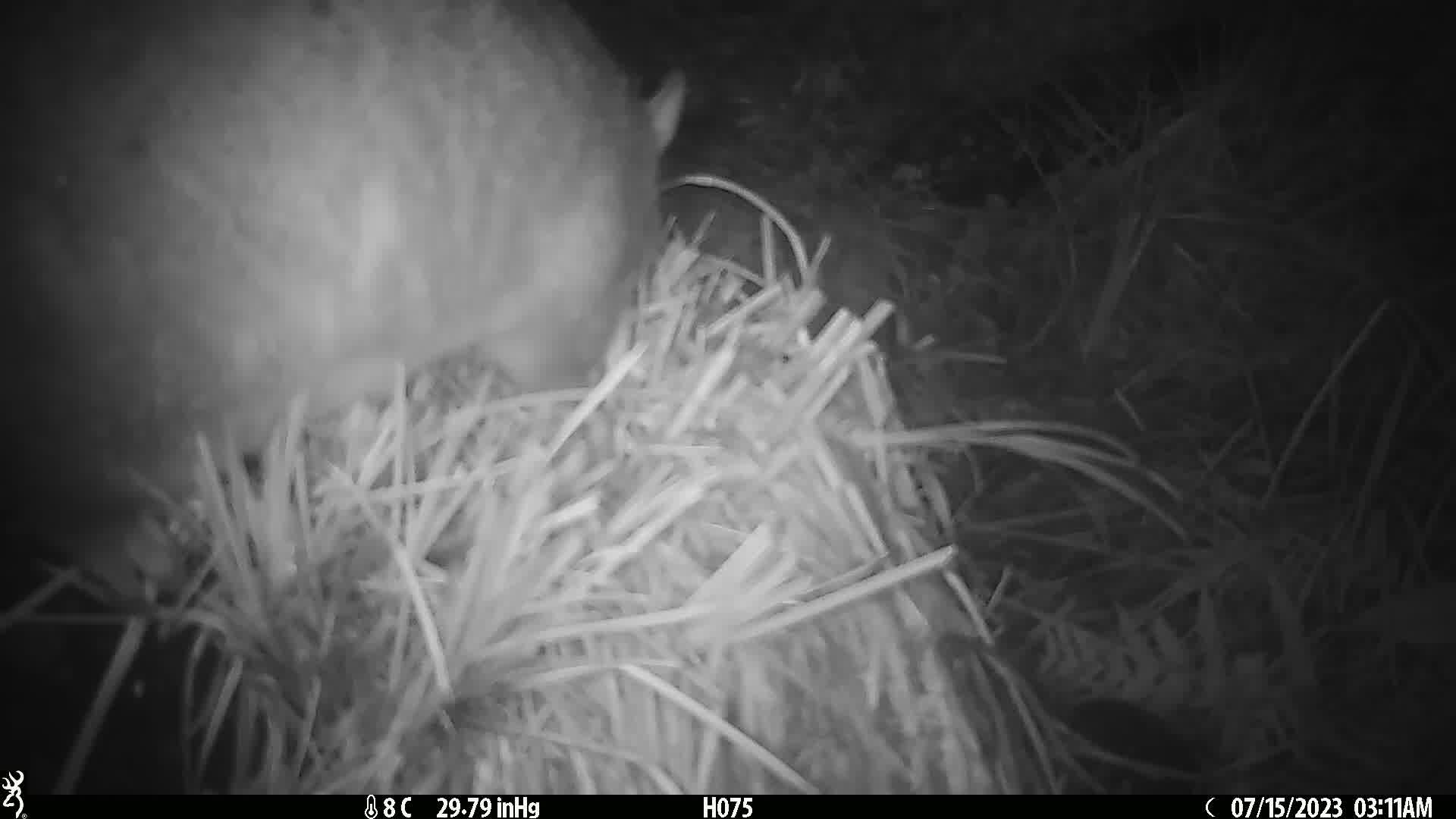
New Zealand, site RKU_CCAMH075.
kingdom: Animalia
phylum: Chordata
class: Mammalia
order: Diprotodontia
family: Phalangeridae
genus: Trichosurus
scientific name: Trichosurus vulpecula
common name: common brushtail possum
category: possum